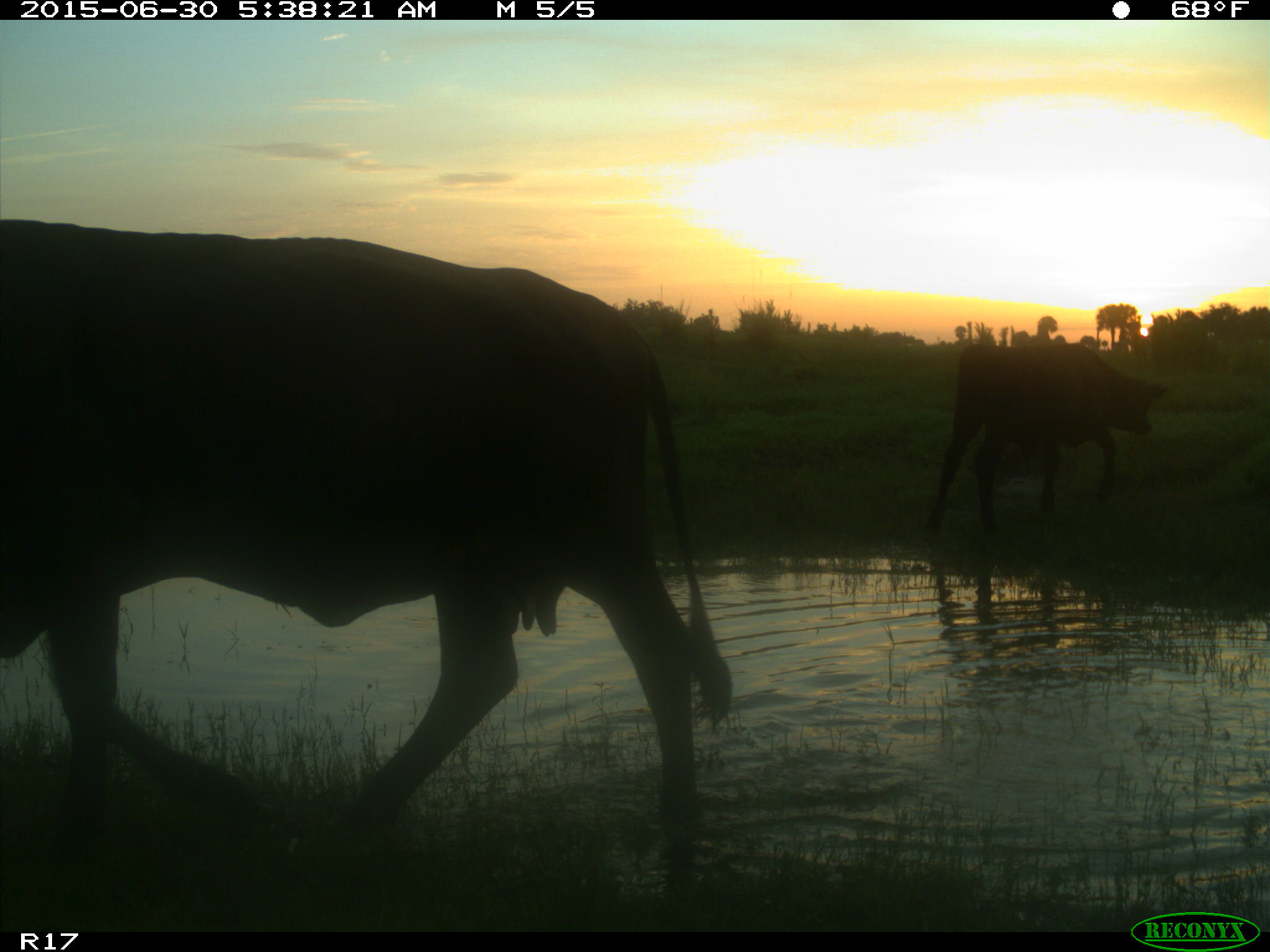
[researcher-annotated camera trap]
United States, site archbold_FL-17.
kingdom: Animalia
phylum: Chordata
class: Mammalia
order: Artiodactyla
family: Bovidae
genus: Bos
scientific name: Bos taurus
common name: domestic cow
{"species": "Bos taurus (domestic cow)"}